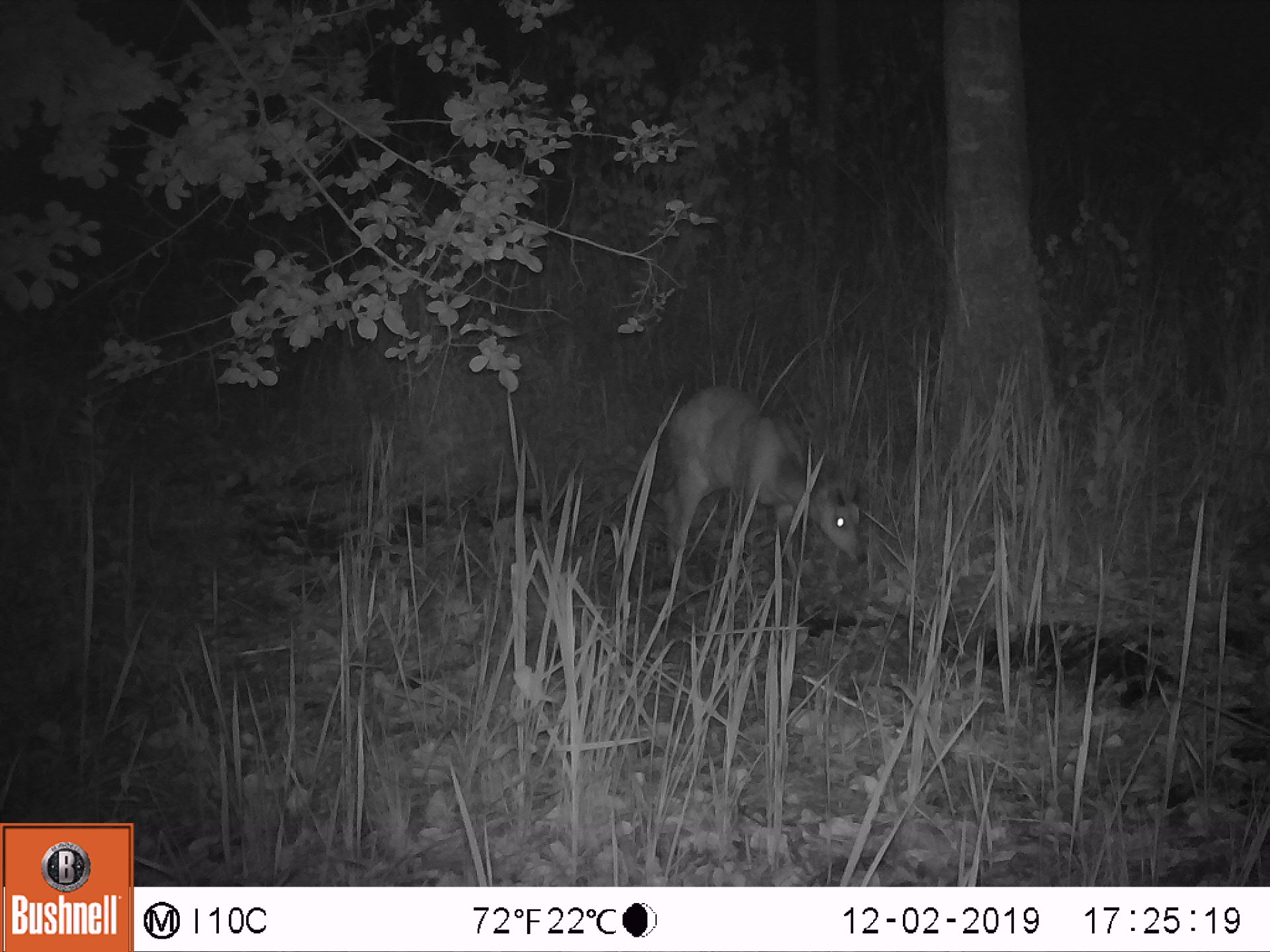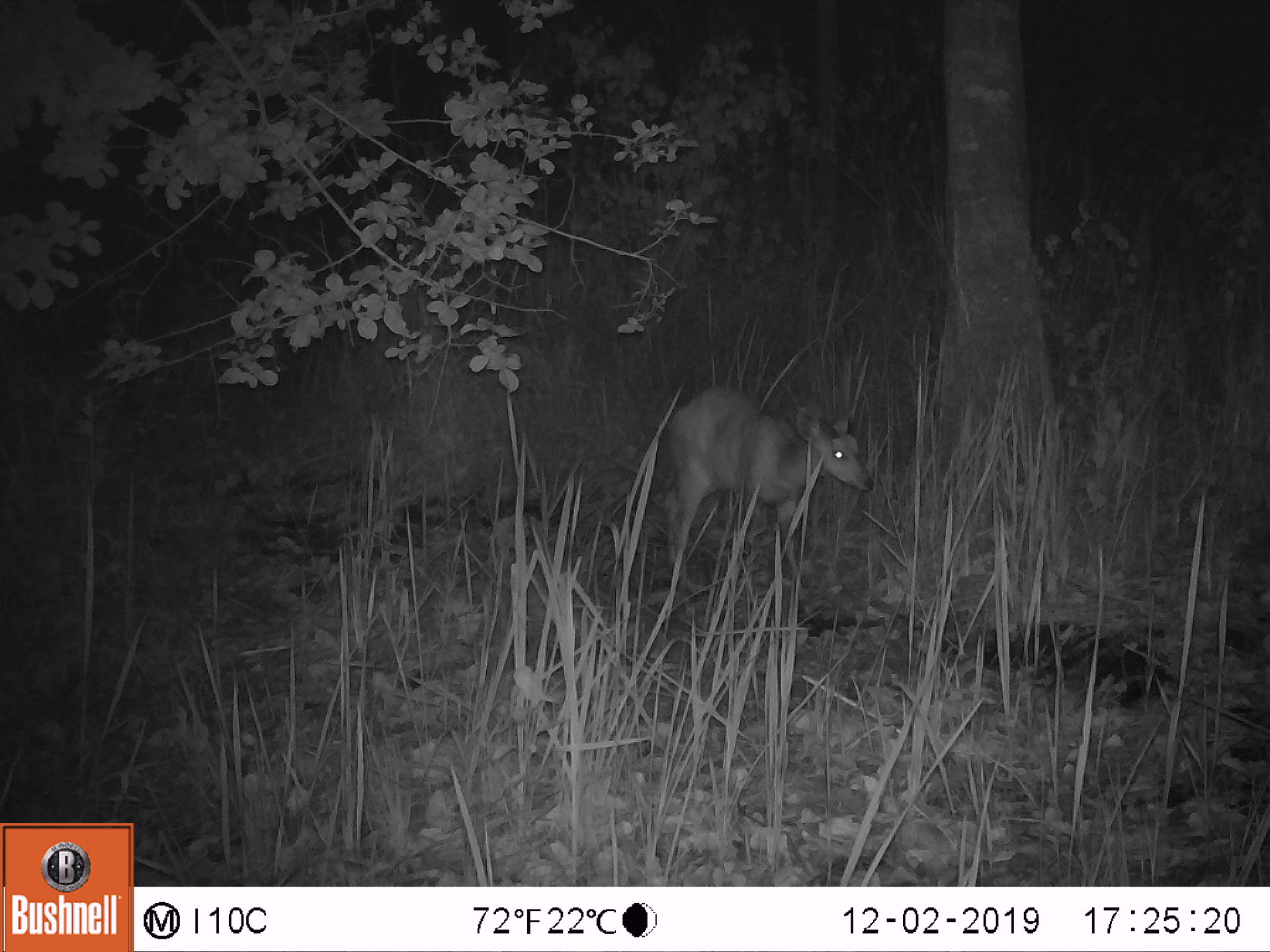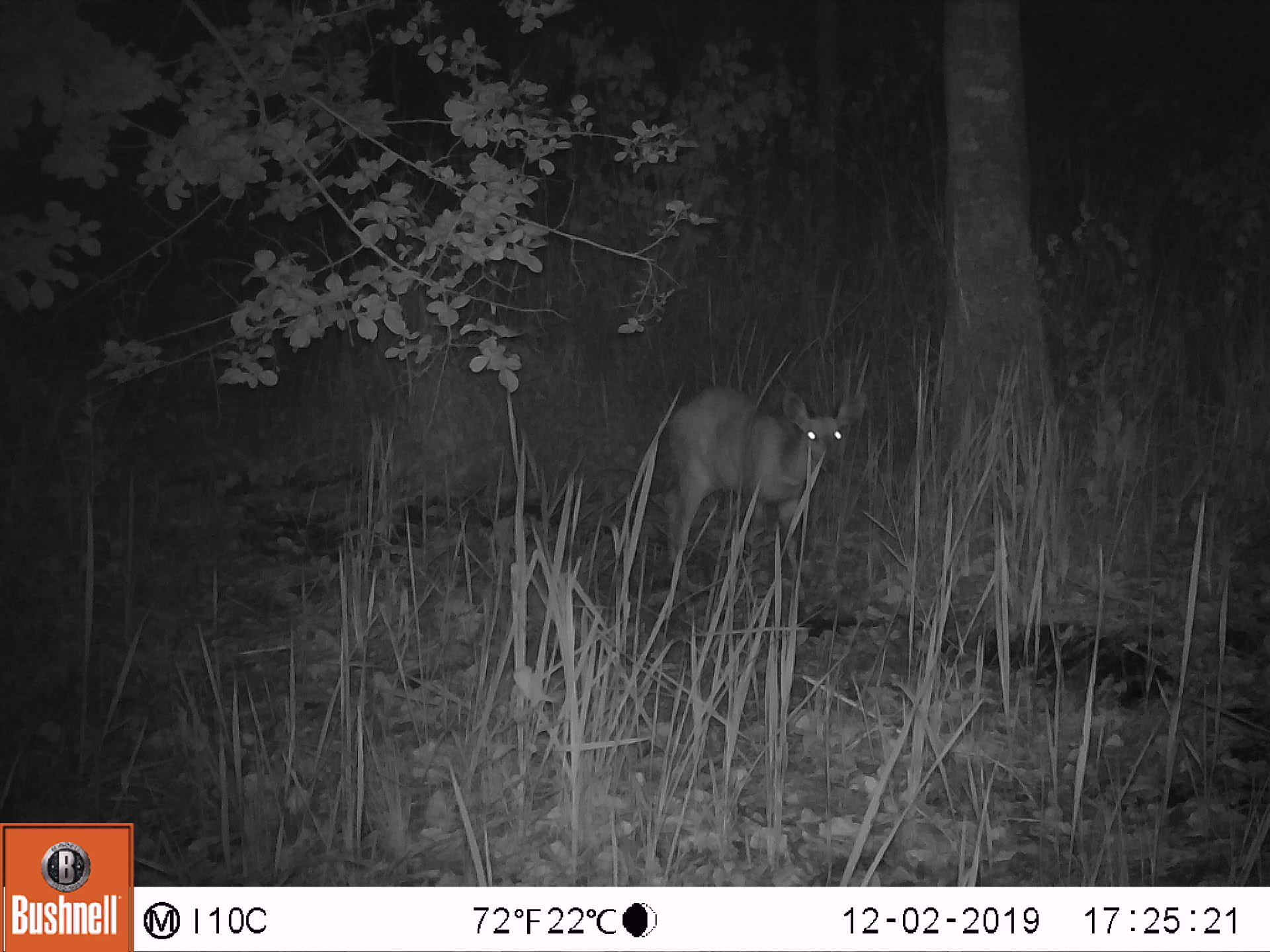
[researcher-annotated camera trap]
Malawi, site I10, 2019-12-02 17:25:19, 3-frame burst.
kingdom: Animalia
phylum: Chordata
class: Mammalia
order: Artiodactyla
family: Bovidae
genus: Tragelaphus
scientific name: Tragelaphus sylvaticus sylvaticus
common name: cape bushbuck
Cape bushbuck (Tragelaphus sylvaticus sylvaticus), count 1.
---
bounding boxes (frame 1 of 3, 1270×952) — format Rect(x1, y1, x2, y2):
cape bushbuck: Rect(654, 375, 873, 635)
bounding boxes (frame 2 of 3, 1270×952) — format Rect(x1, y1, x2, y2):
cape bushbuck: Rect(653, 380, 875, 633)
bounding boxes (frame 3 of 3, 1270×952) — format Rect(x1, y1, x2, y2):
cape bushbuck: Rect(655, 381, 875, 622)